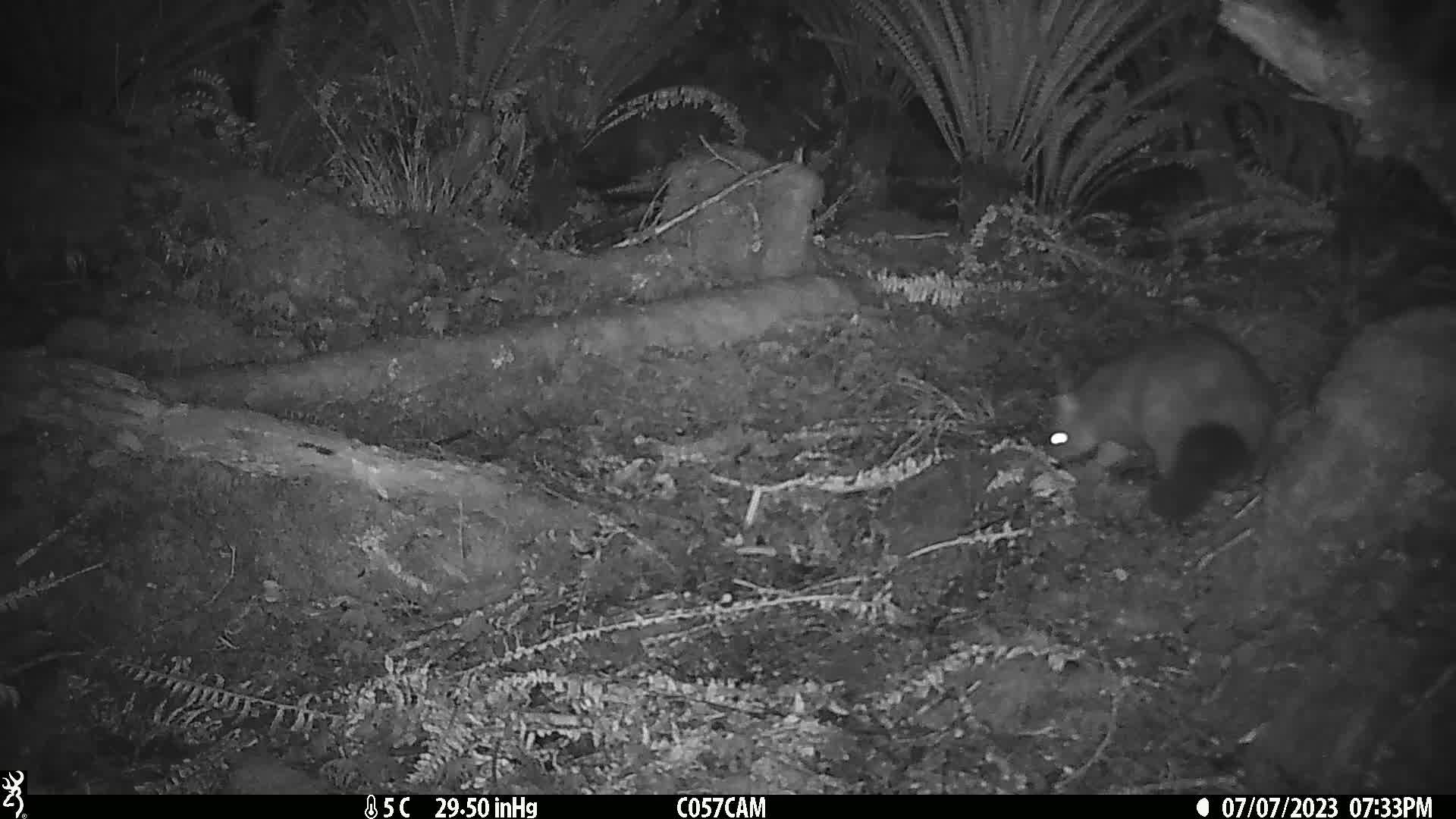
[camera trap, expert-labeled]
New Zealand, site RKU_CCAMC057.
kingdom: Animalia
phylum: Chordata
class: Mammalia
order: Diprotodontia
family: Phalangeridae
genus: Trichosurus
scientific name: Trichosurus vulpecula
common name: common brushtail possum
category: possum